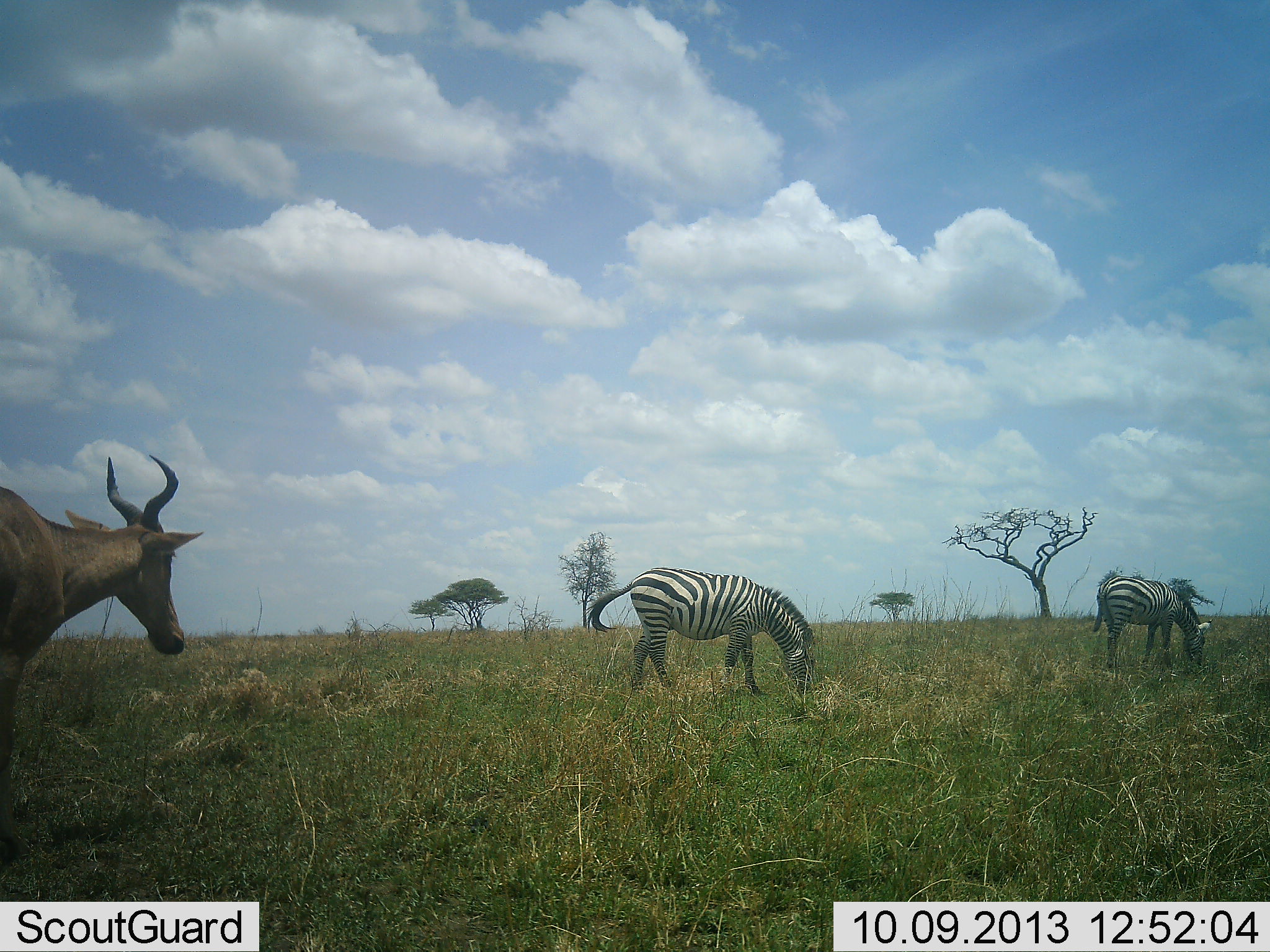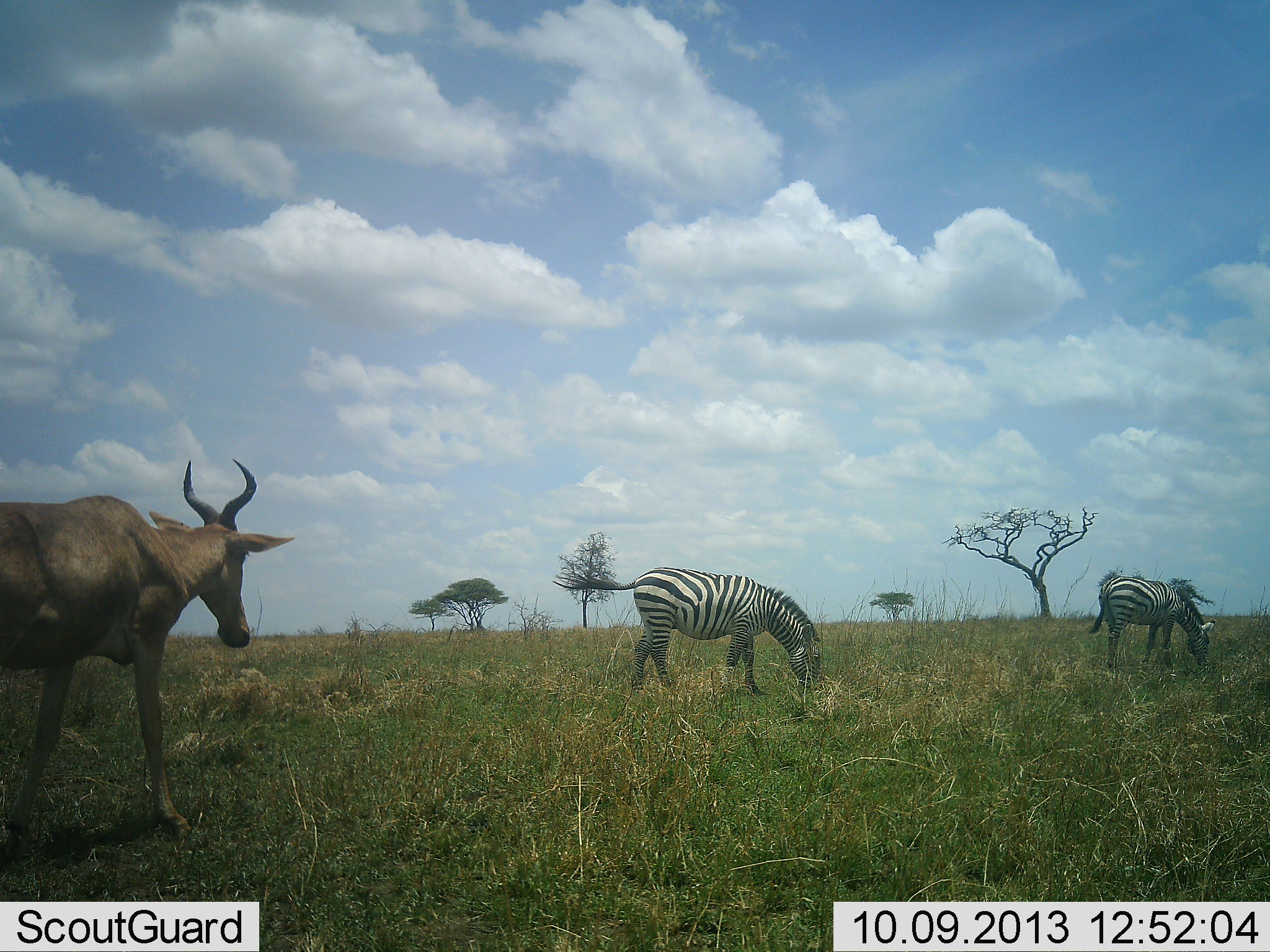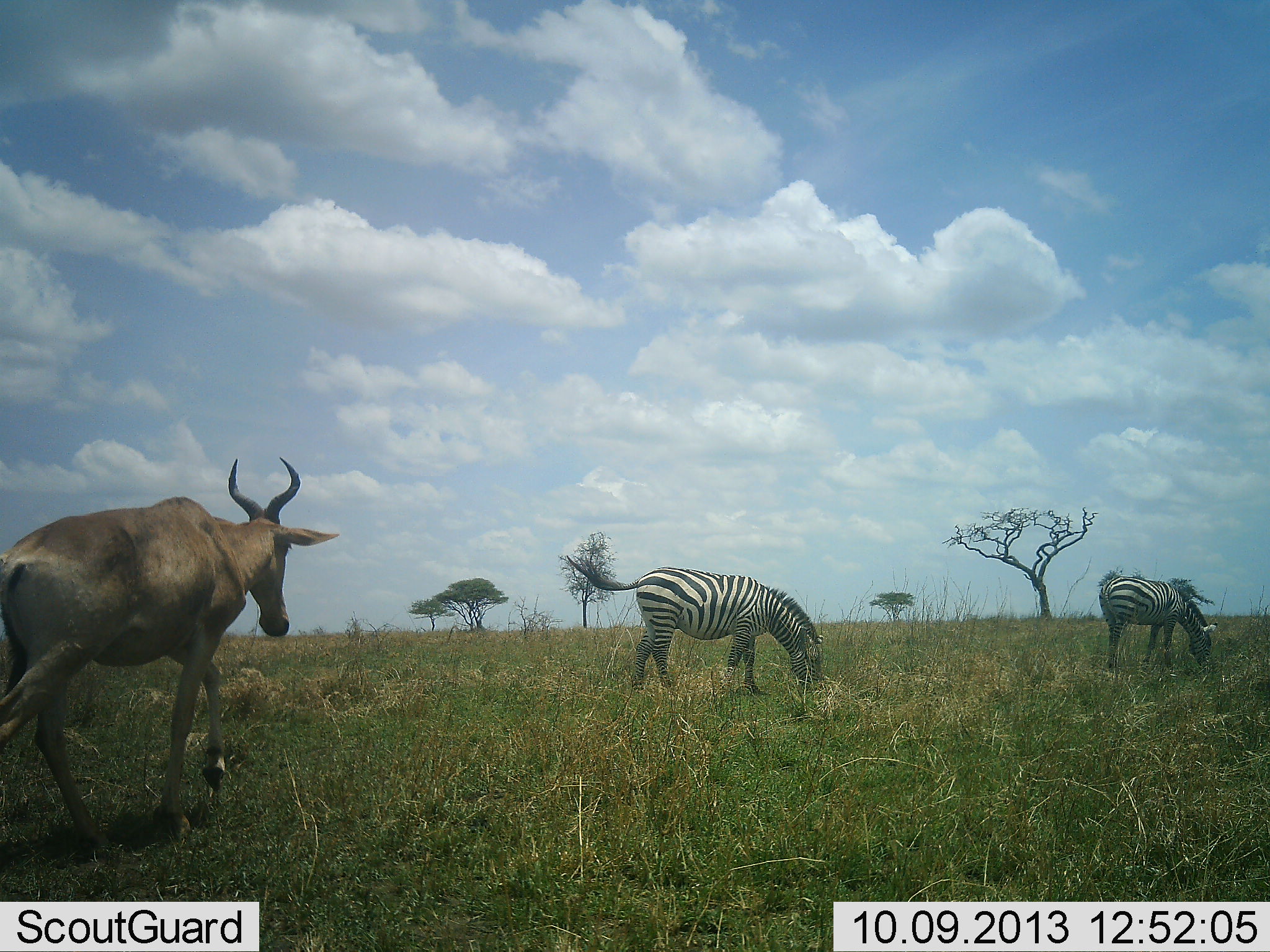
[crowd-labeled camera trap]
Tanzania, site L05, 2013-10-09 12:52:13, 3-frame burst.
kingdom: Animalia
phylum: Chordata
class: Mammalia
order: Artiodactyla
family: Bovidae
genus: Alcelaphus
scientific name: Alcelaphus buselaphus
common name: hartebeest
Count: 1.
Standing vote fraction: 12%.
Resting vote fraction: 0%.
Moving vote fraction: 94%.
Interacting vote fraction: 0%.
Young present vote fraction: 0%.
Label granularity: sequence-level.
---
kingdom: Animalia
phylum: Chordata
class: Mammalia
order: Perissodactyla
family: Equidae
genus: Equus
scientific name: Equus quagga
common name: plains zebra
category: zebra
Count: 2.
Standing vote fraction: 36%.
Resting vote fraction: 0%.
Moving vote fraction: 6%.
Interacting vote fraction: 0%.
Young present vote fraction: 0%.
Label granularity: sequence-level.